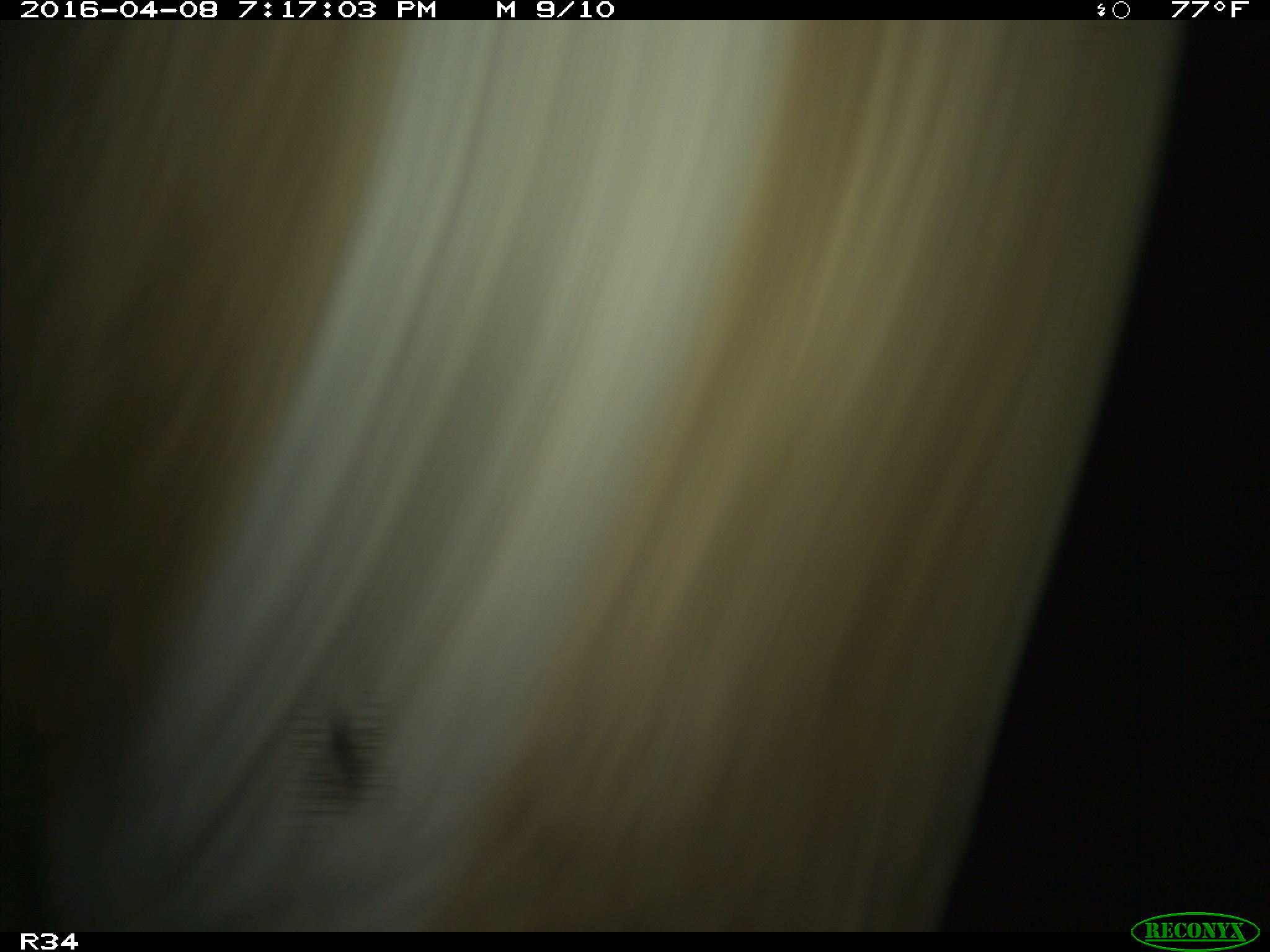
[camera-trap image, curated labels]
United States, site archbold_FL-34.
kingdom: Animalia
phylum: Chordata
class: Mammalia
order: Artiodactyla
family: Bovidae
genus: Bos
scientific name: Bos taurus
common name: domestic cow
Bos taurus (domestic cow).